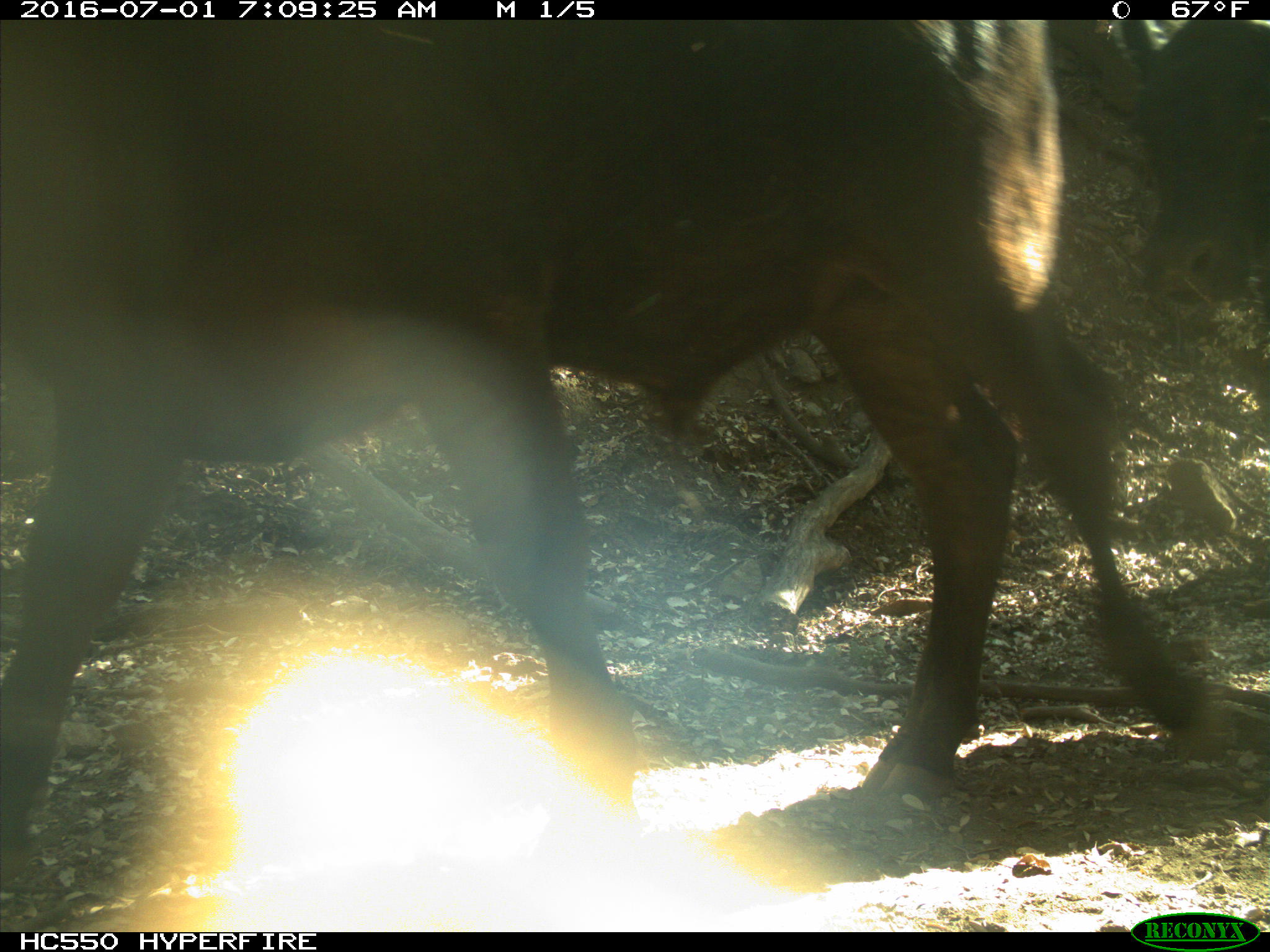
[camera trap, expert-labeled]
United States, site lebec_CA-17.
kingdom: Animalia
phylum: Chordata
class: Mammalia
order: Artiodactyla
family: Bovidae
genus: Bos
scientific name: Bos taurus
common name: domestic cow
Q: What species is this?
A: Bos taurus (domestic cow).